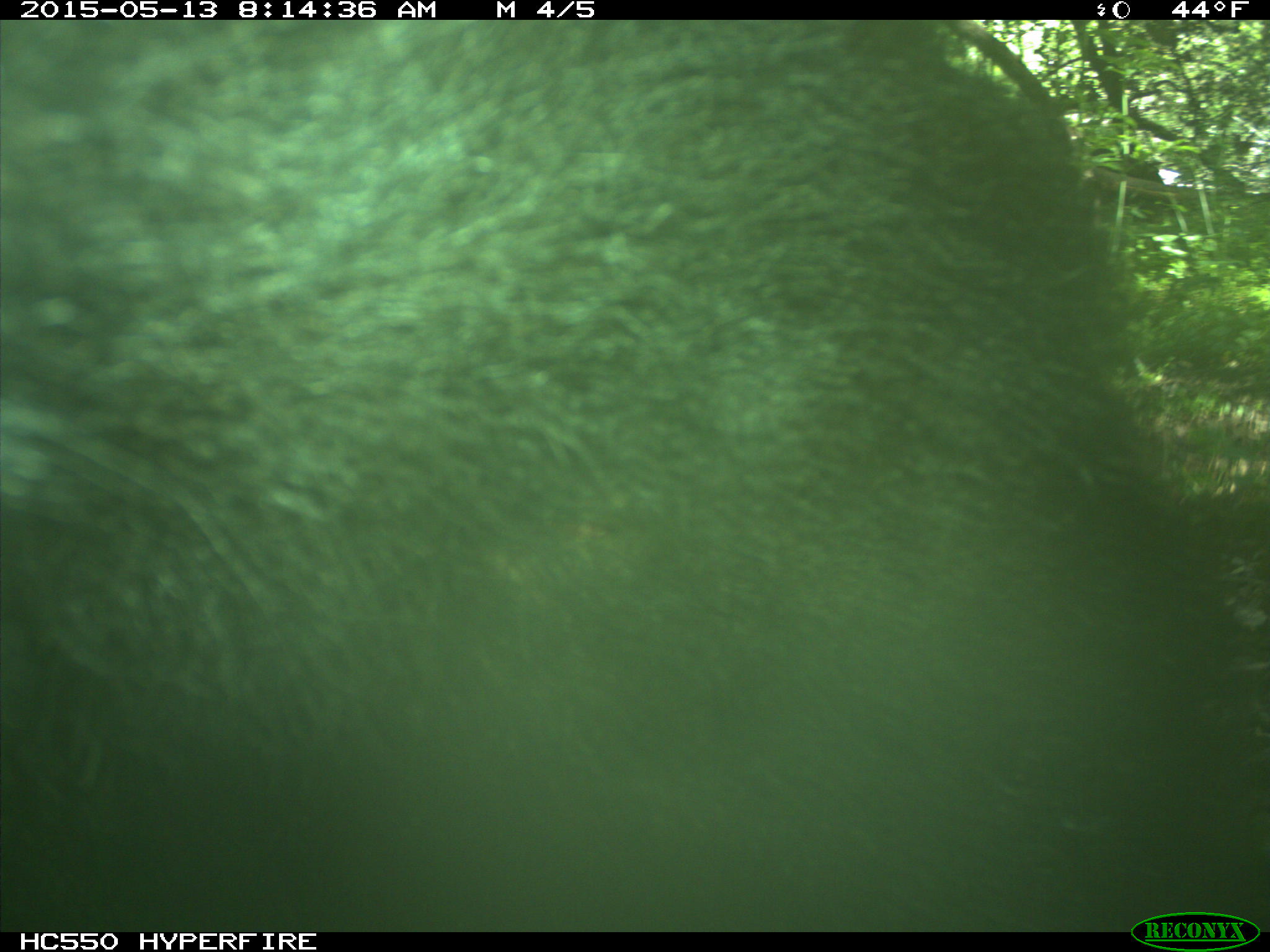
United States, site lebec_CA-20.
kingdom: Animalia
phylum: Chordata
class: Mammalia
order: Carnivora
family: Ursidae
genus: Ursus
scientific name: Ursus americanus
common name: american black bear